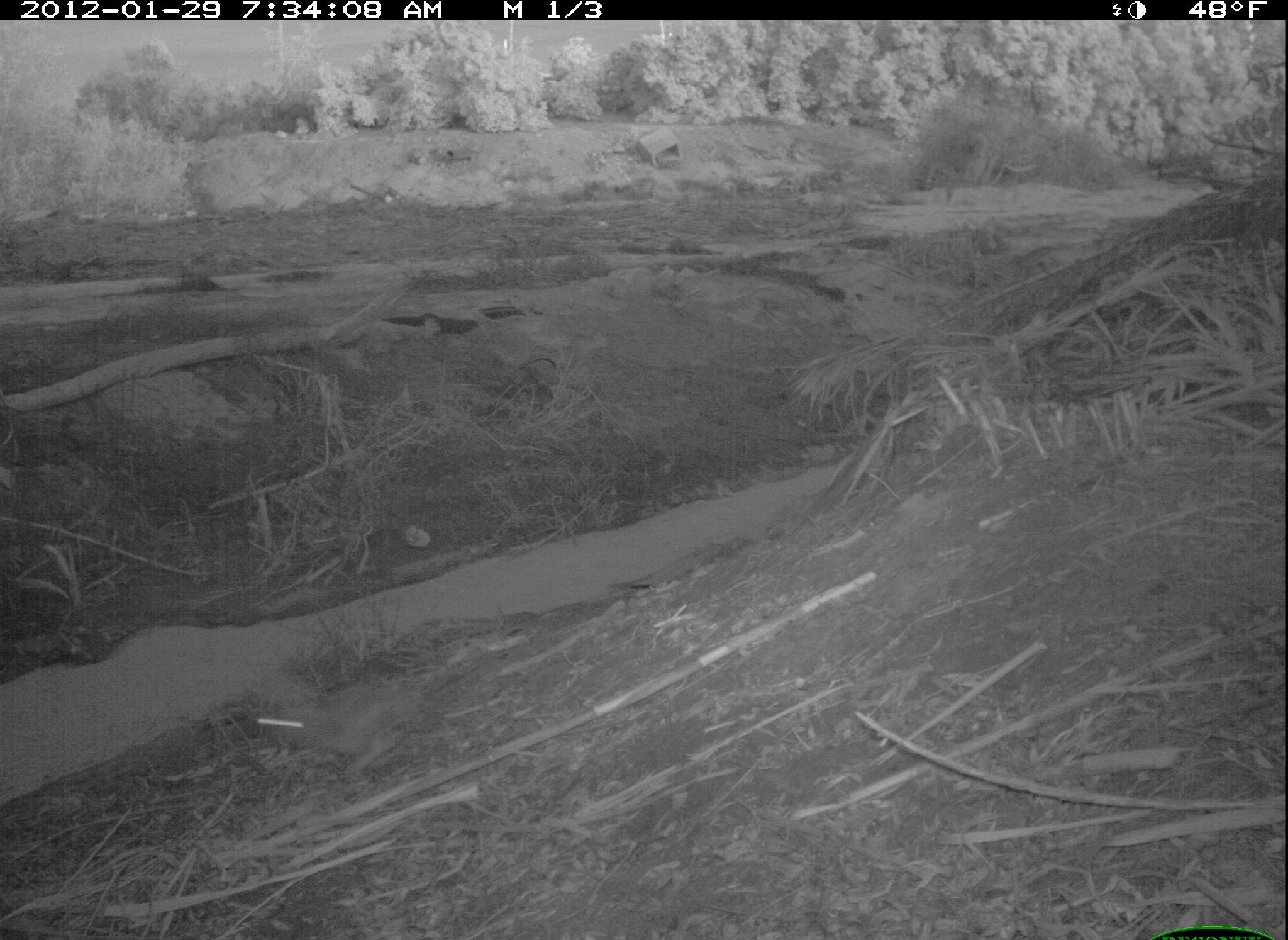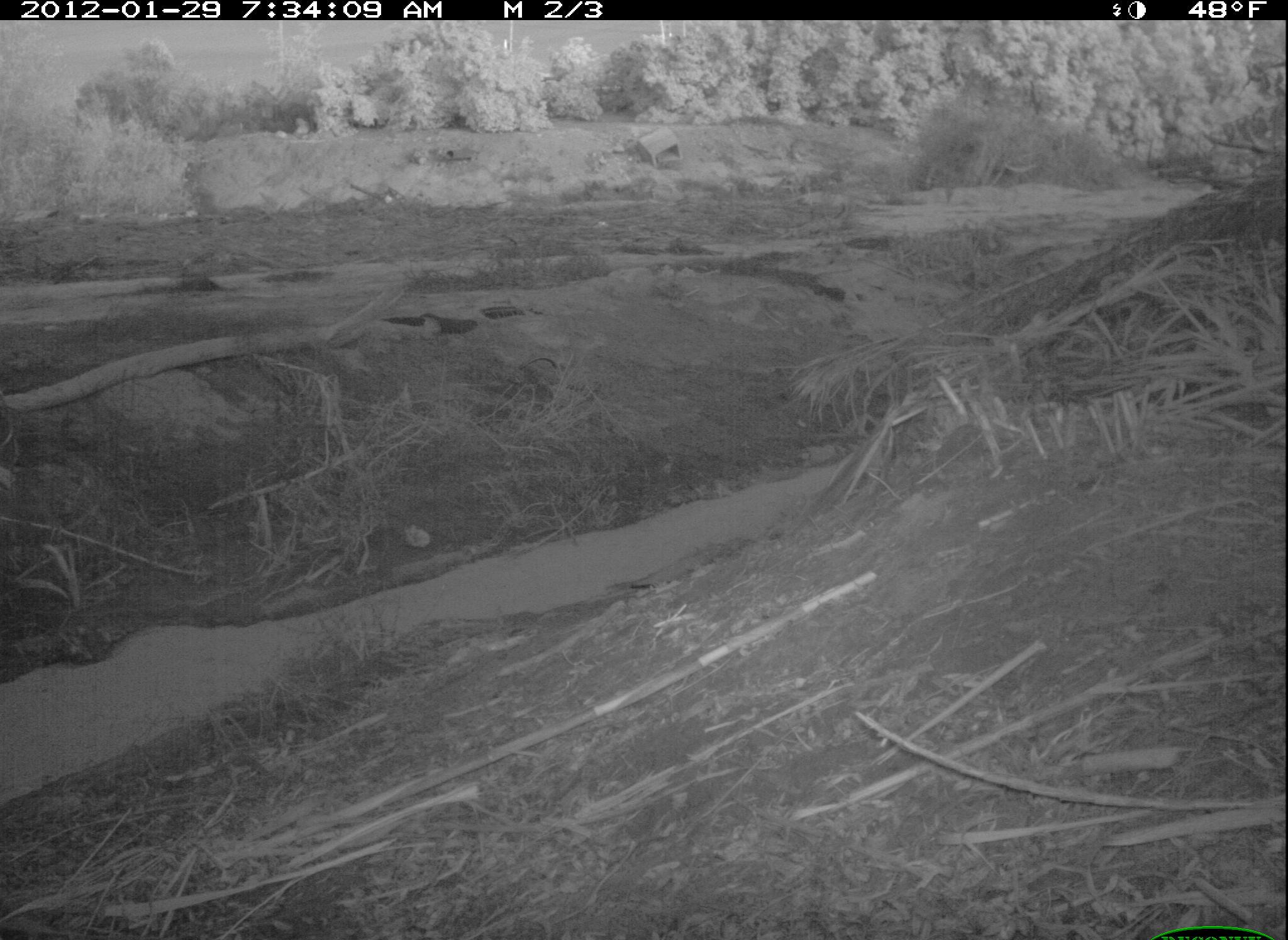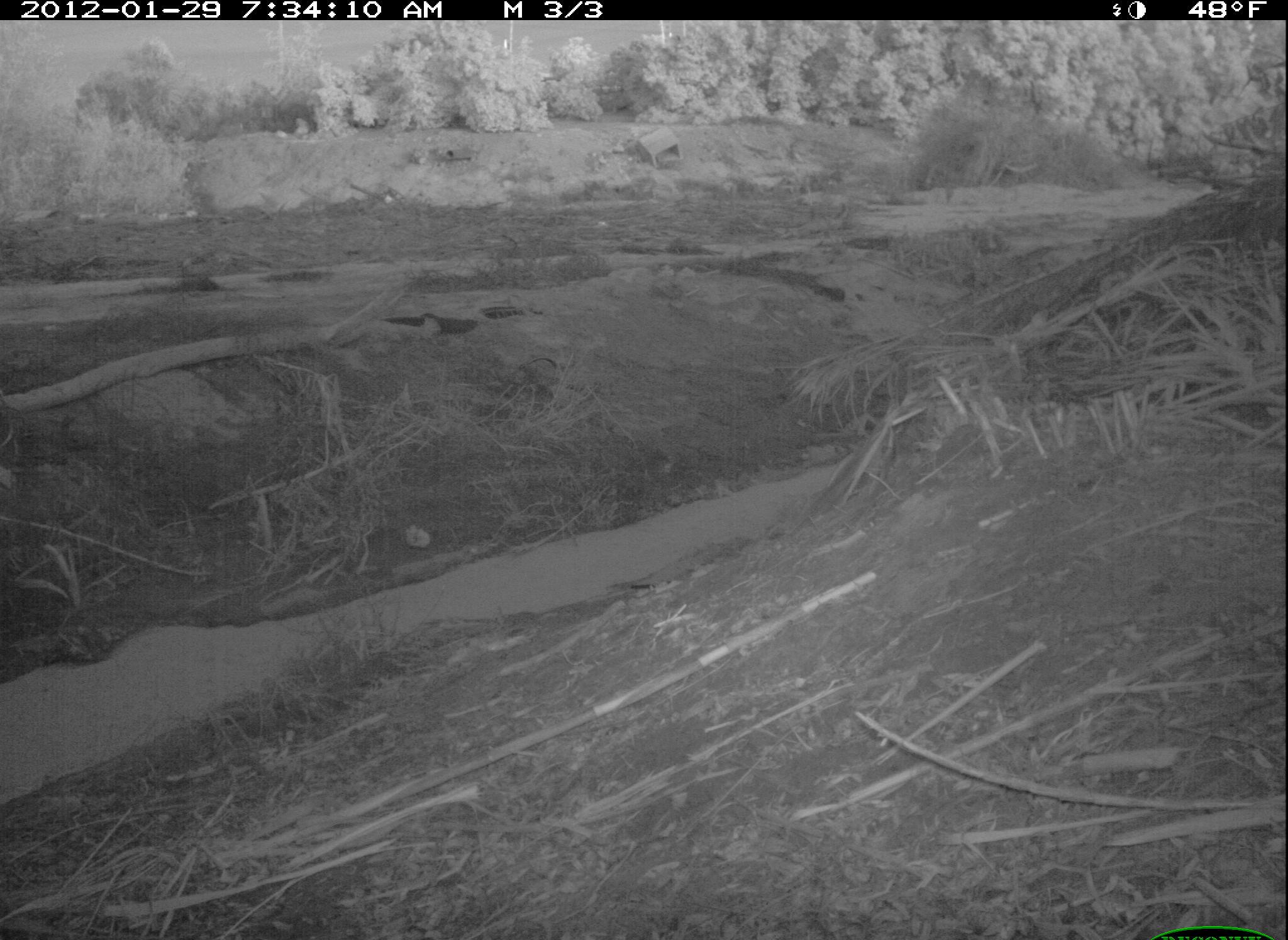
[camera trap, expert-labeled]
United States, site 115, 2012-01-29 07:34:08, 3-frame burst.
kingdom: Animalia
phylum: Chordata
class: Mammalia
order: Lagomorpha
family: Leporidae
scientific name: Leporidae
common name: rabbits and hares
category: rabbit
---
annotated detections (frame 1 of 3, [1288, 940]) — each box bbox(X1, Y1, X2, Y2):
rabbit: bbox(242, 654, 446, 780)